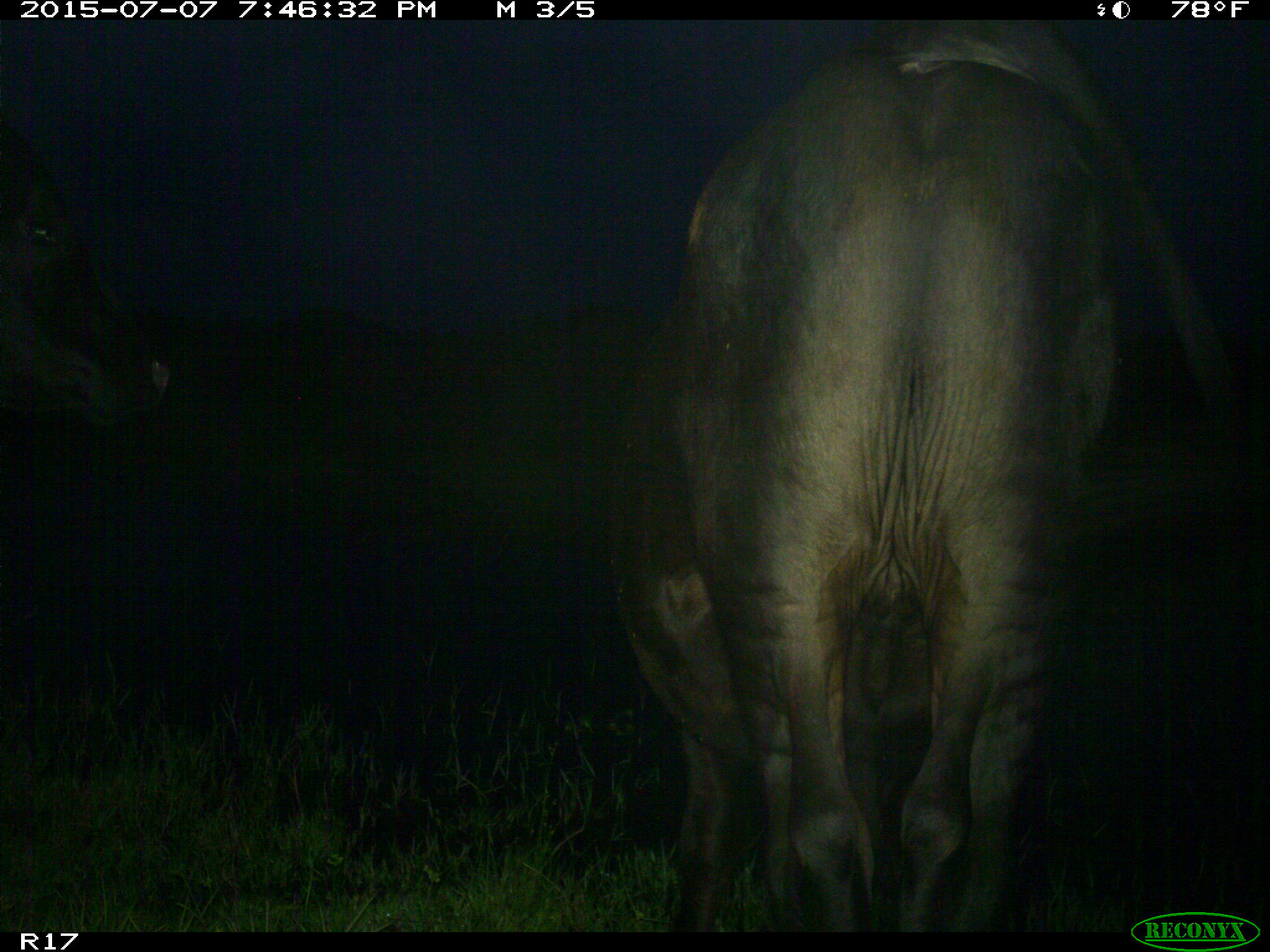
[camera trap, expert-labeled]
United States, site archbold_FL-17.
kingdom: Animalia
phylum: Chordata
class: Mammalia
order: Artiodactyla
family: Bovidae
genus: Bos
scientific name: Bos taurus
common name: domestic cow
Bos taurus (domestic cow).